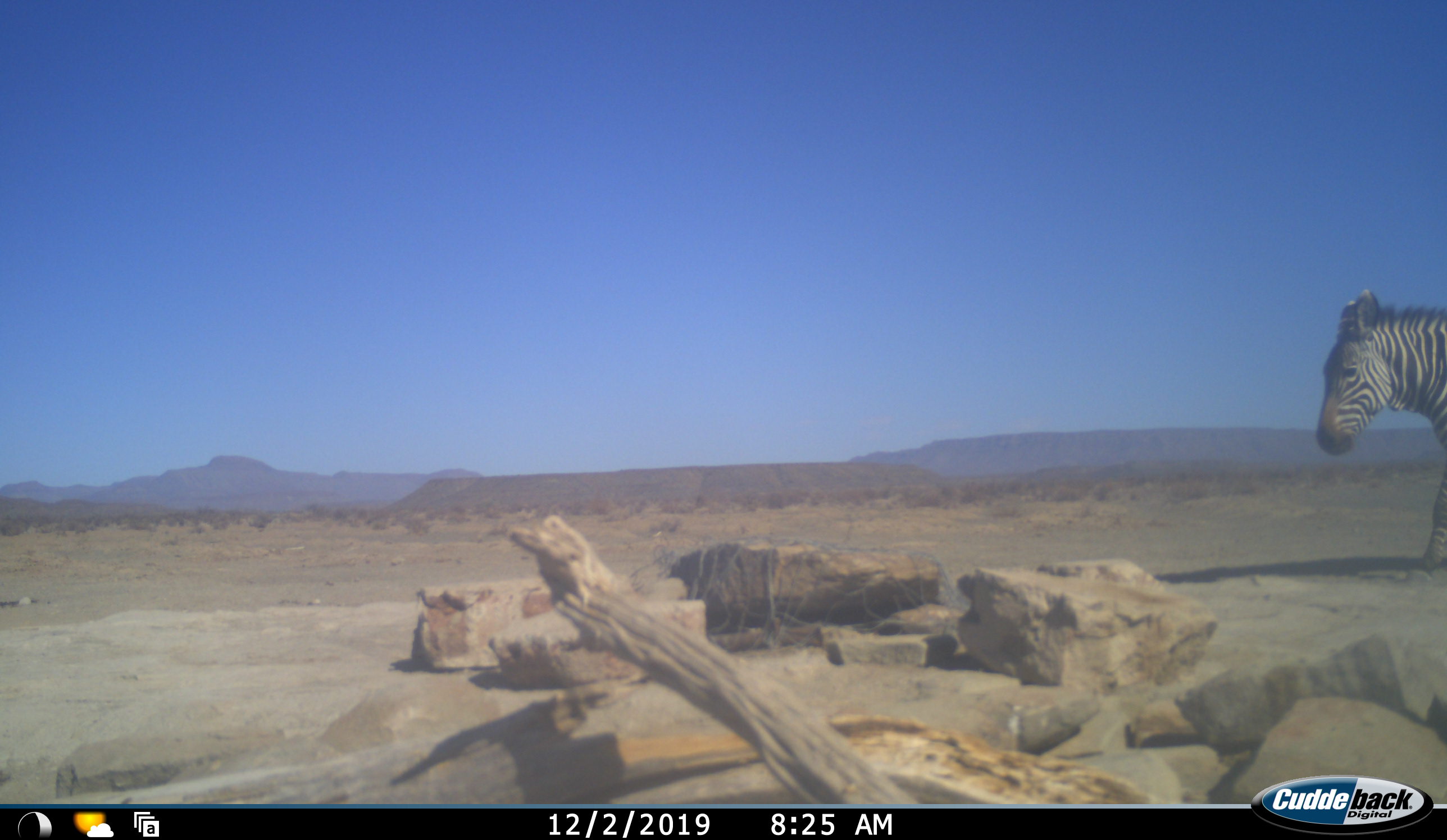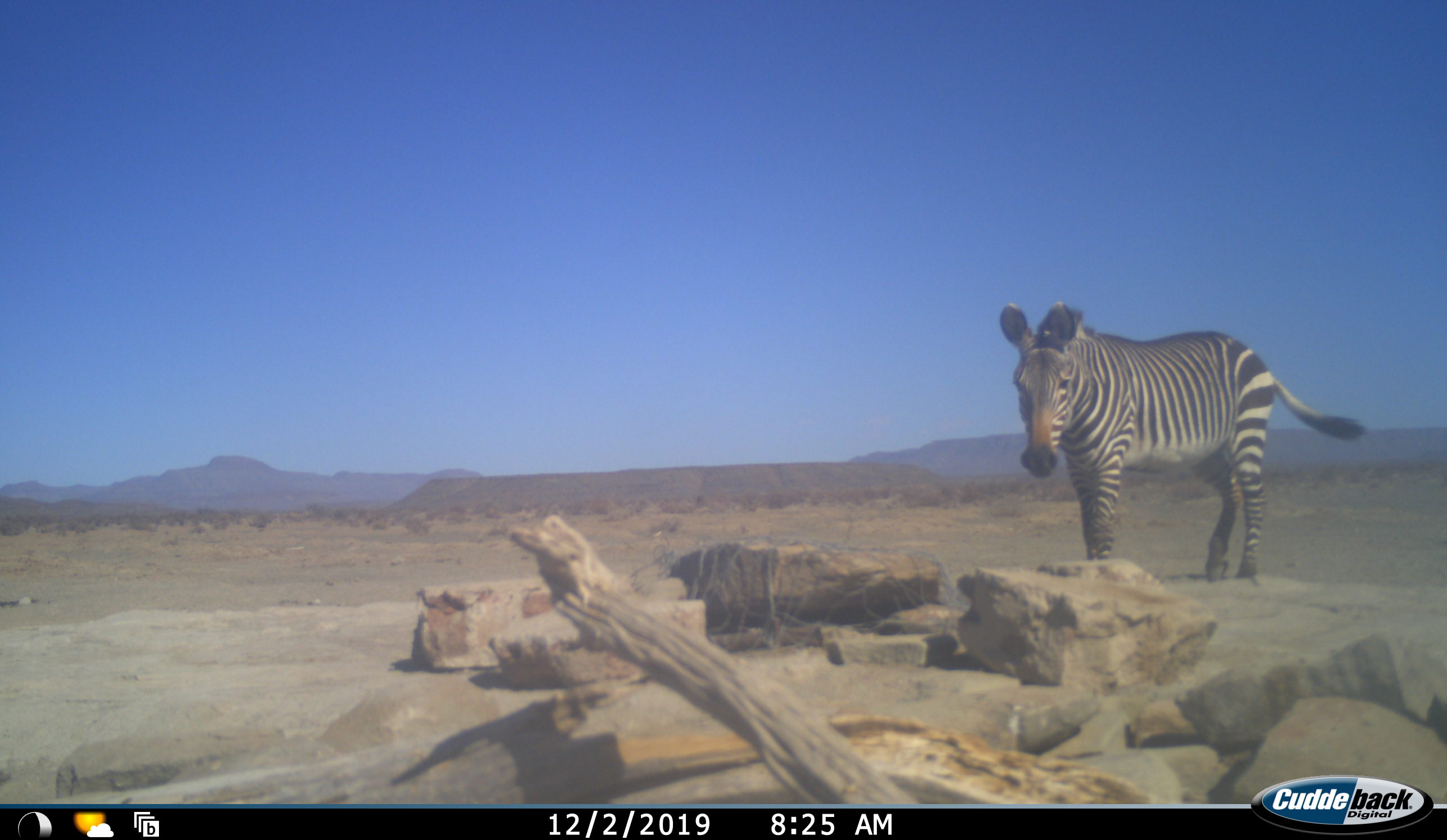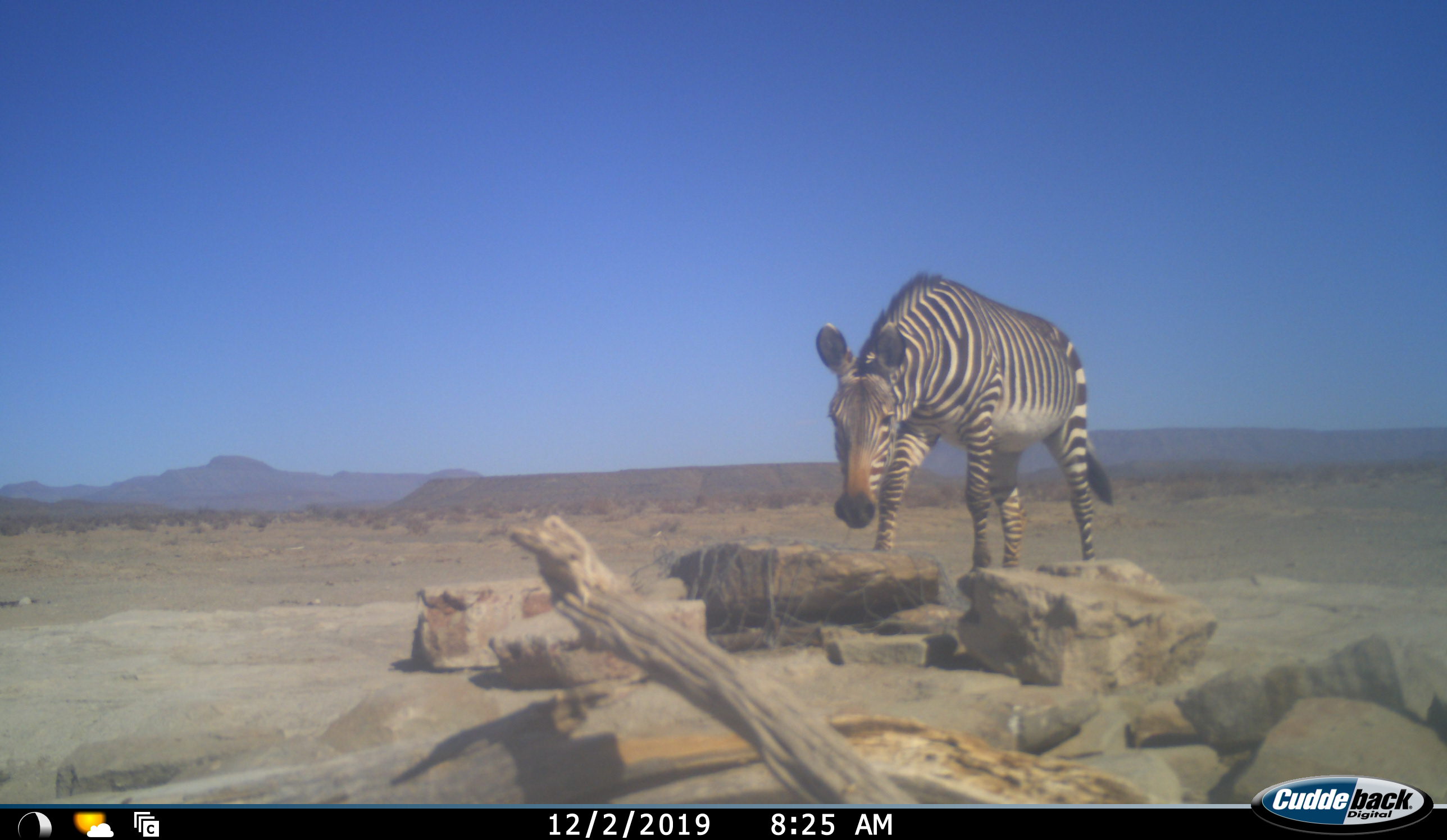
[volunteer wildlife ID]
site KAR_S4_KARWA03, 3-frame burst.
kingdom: Animalia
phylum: Chordata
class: Mammalia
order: Perissodactyla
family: Equidae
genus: Equus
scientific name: Equus zebra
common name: mountain zebra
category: zebramountain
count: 1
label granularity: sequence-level